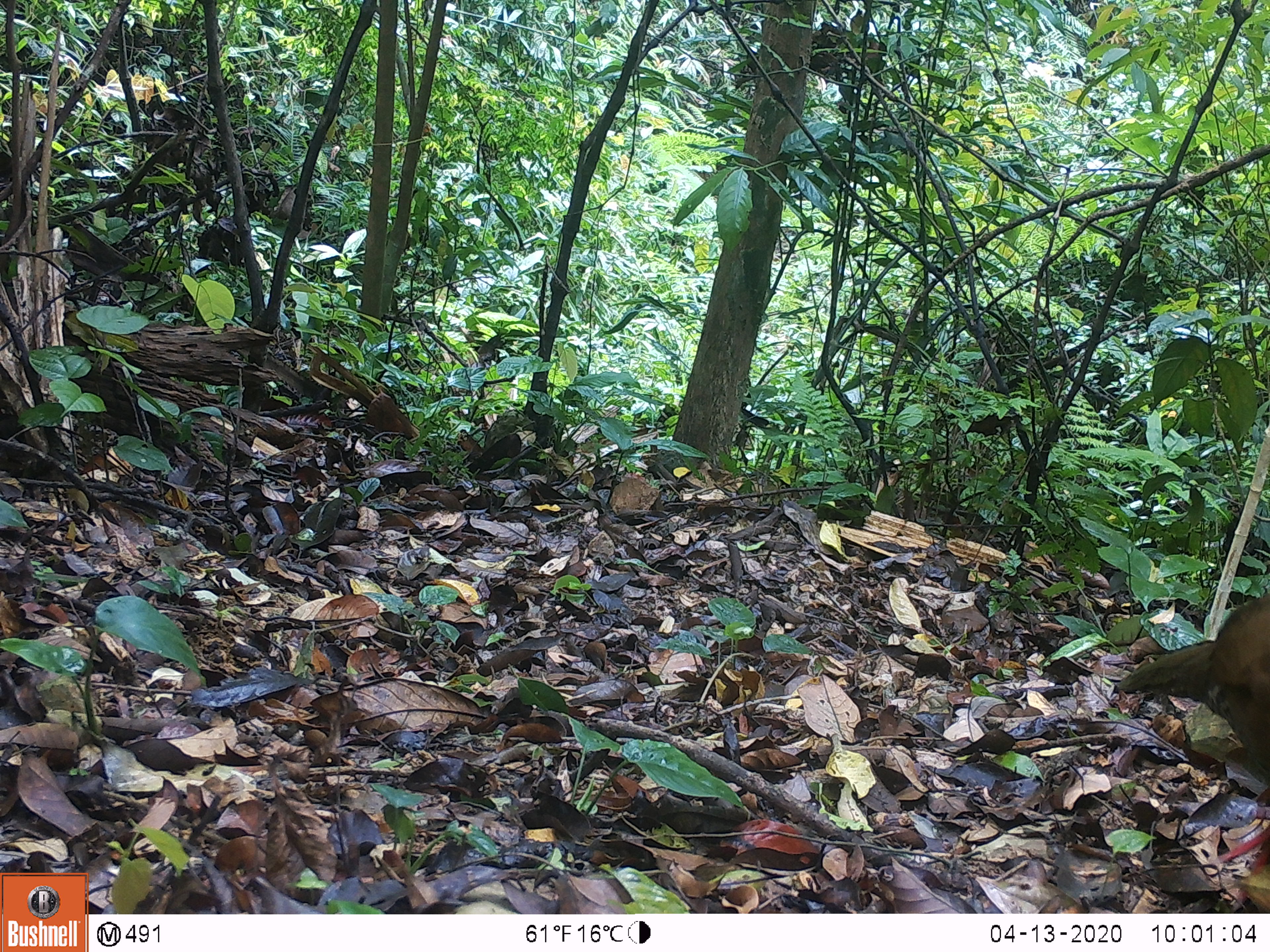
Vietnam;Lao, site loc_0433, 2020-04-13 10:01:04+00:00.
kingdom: Animalia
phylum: Chordata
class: Aves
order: Galliformes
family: Phasianidae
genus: Lophura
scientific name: Lophura nycthemera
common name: silver pheasant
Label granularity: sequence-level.